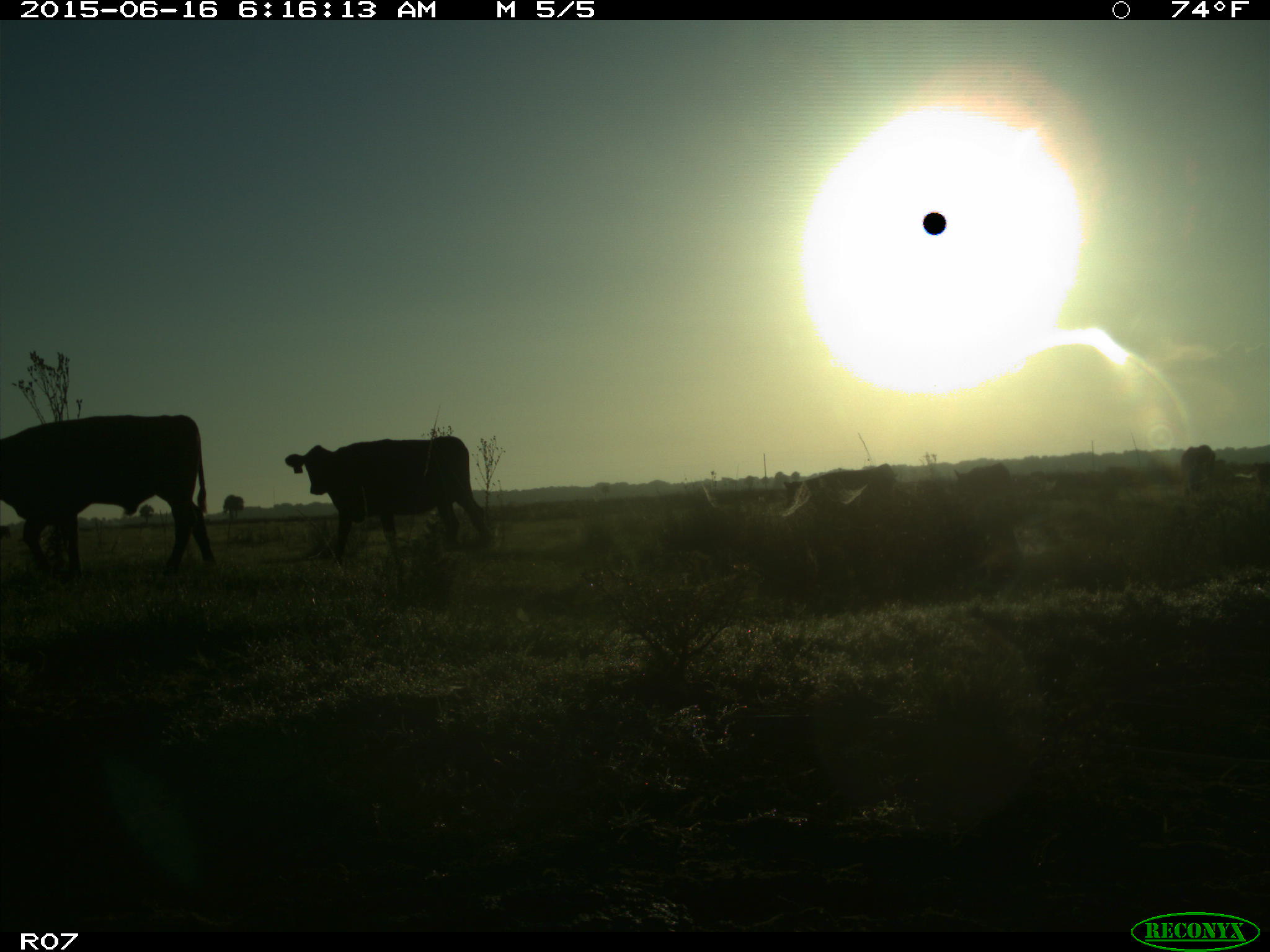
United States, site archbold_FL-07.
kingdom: Animalia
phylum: Chordata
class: Mammalia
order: Artiodactyla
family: Bovidae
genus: Bos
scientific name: Bos taurus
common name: domestic cow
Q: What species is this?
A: Bos taurus (domestic cow).